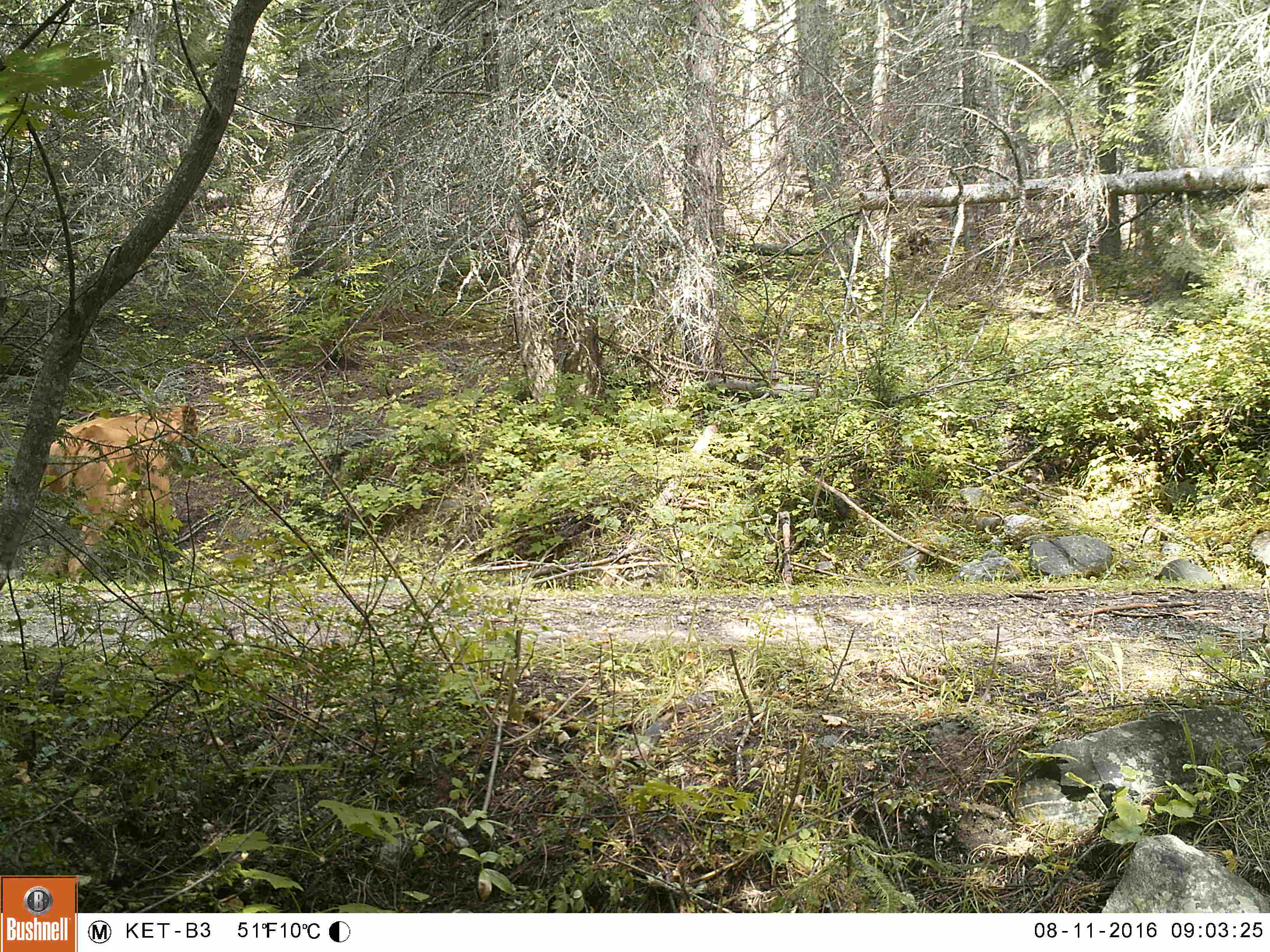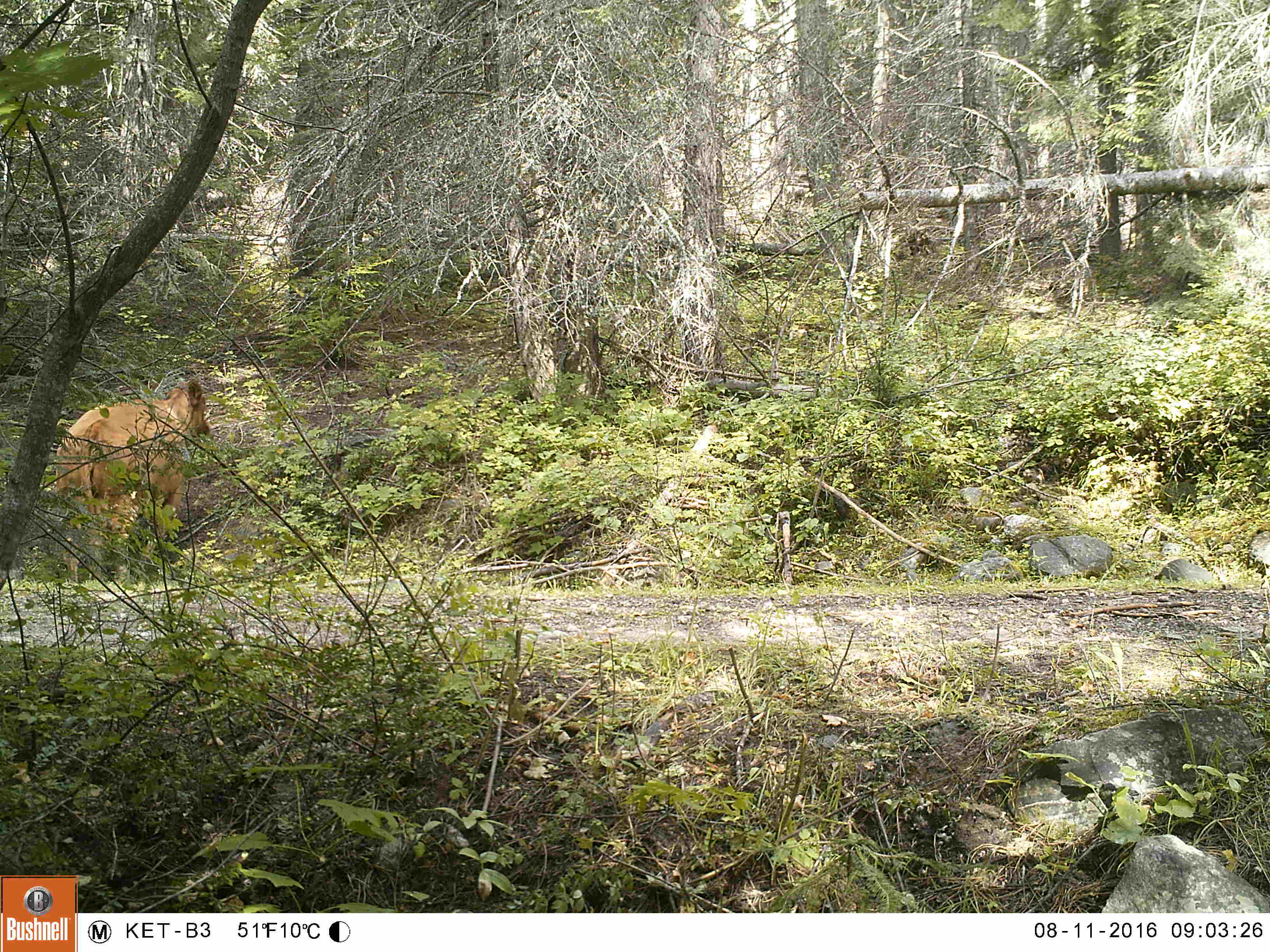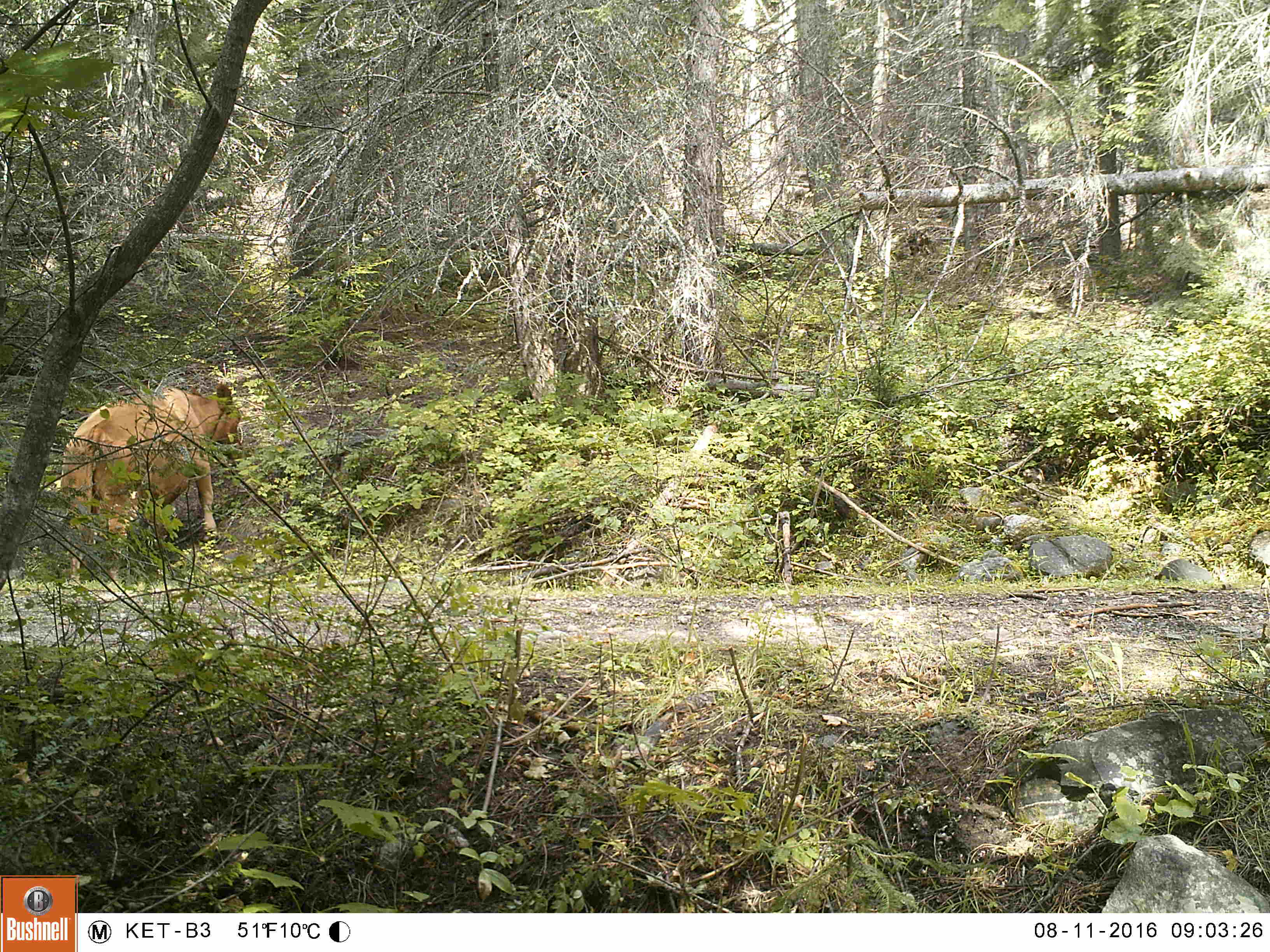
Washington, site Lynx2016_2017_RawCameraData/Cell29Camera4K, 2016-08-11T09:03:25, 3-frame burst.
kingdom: Animalia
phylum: Chordata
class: Mammalia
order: Artiodactyla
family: Bovidae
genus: Bos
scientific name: Bos taurus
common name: domestic cattle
Domestic cattle (Bos taurus). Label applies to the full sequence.